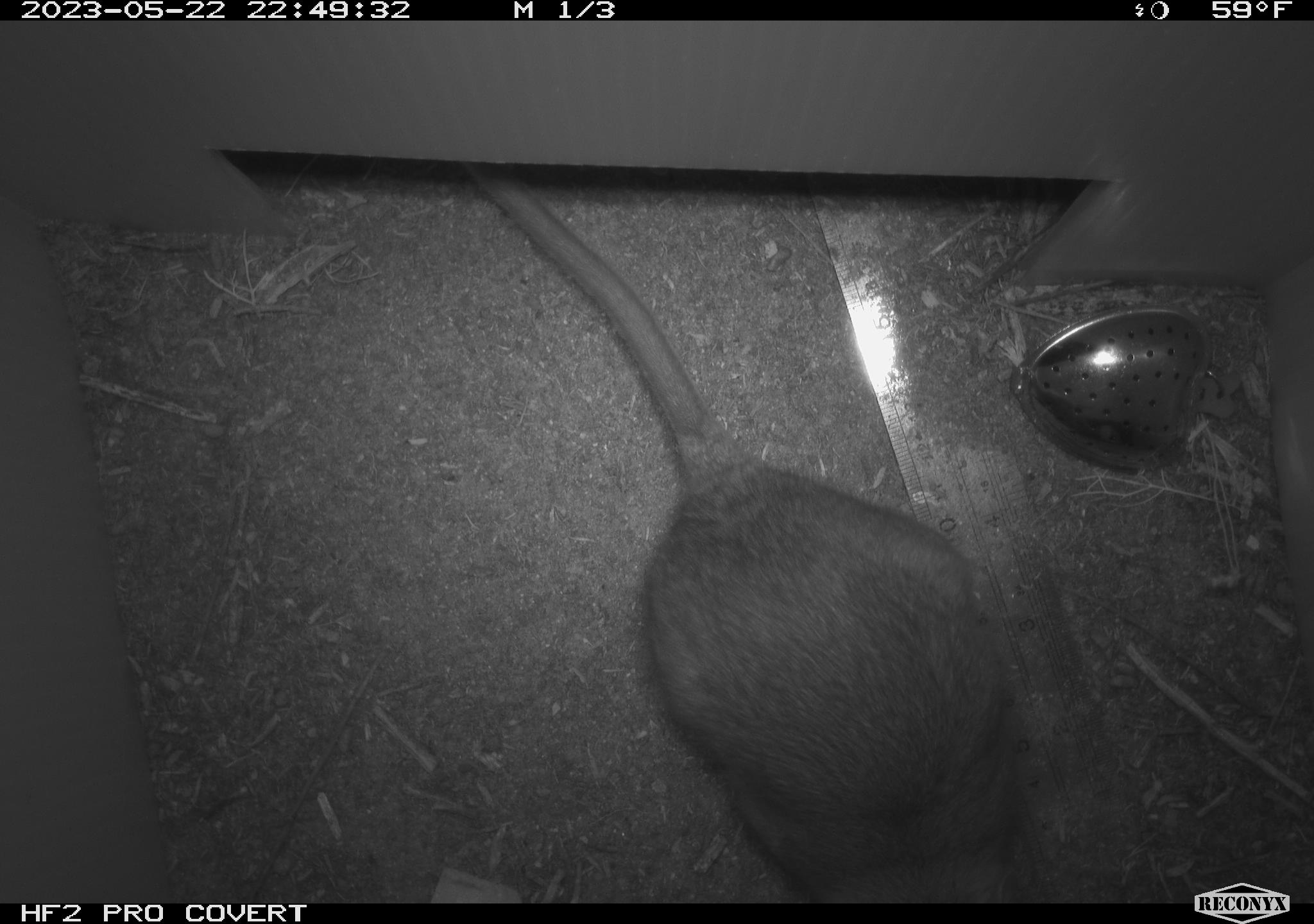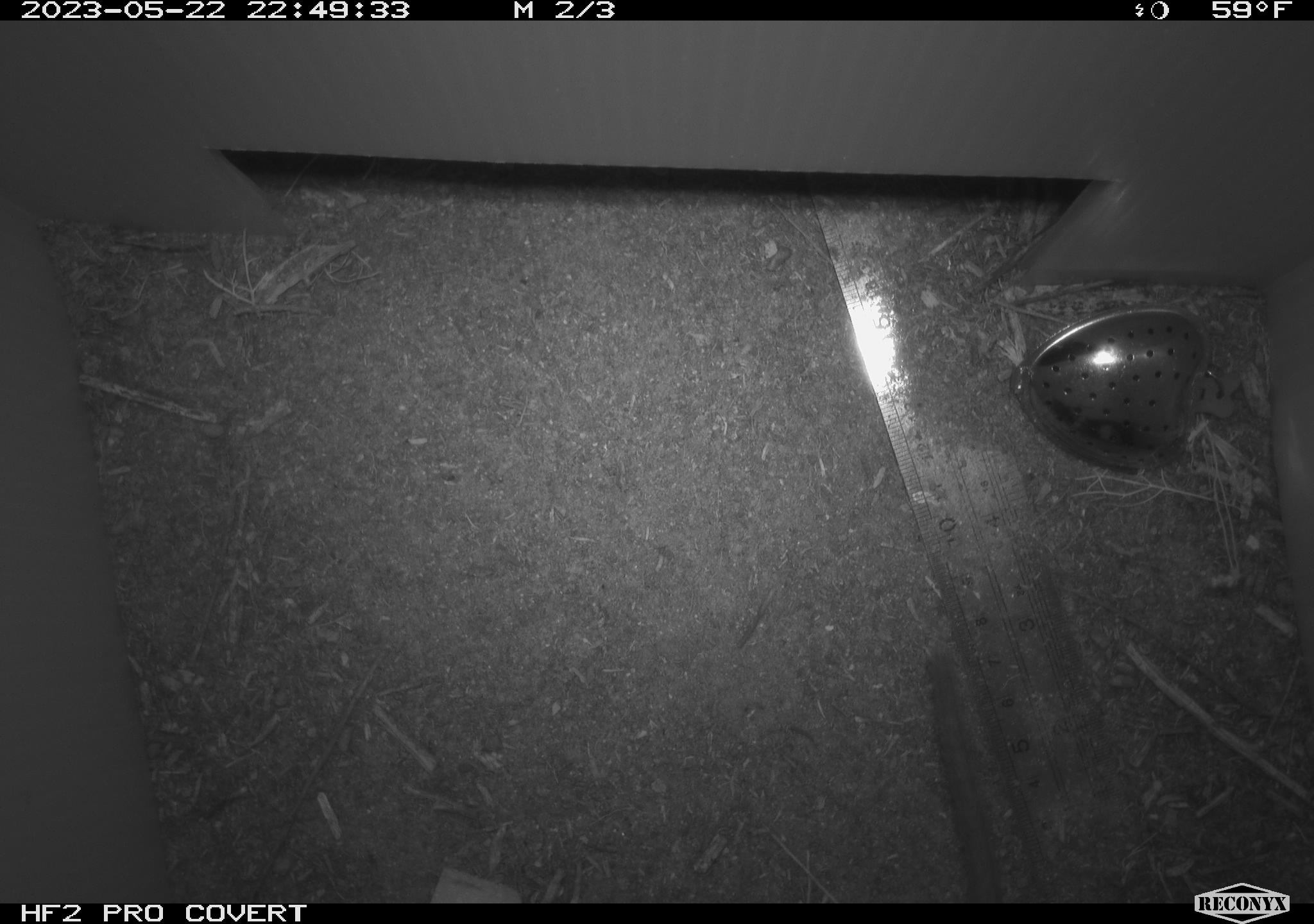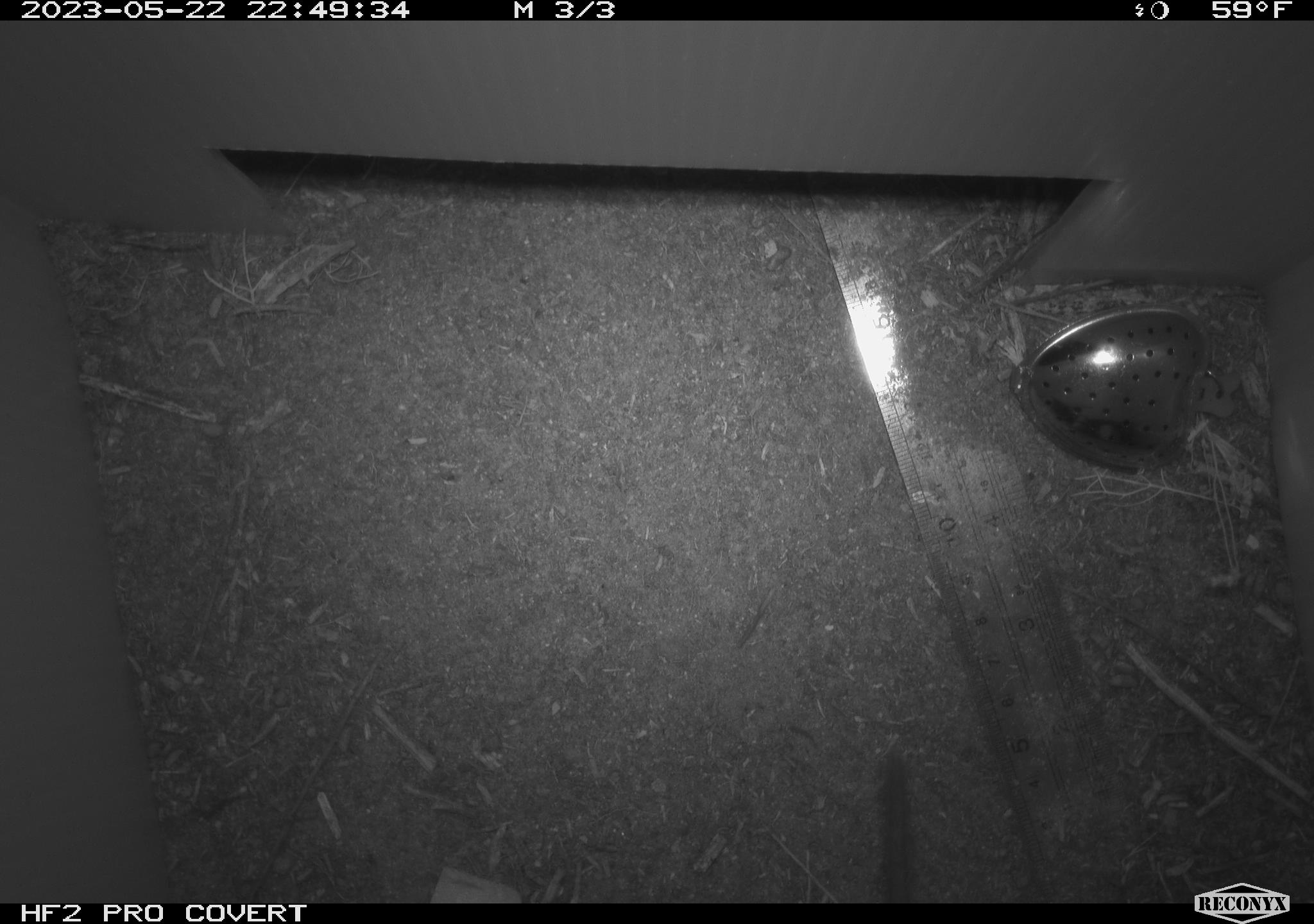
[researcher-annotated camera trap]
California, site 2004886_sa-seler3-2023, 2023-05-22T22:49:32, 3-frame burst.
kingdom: Animalia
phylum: Chordata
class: Mammalia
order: Rodentia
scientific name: Rodentia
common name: woodrat or rat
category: woodrat or rat species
Woodrat or rat species (woodrat or rat) (Rodentia).